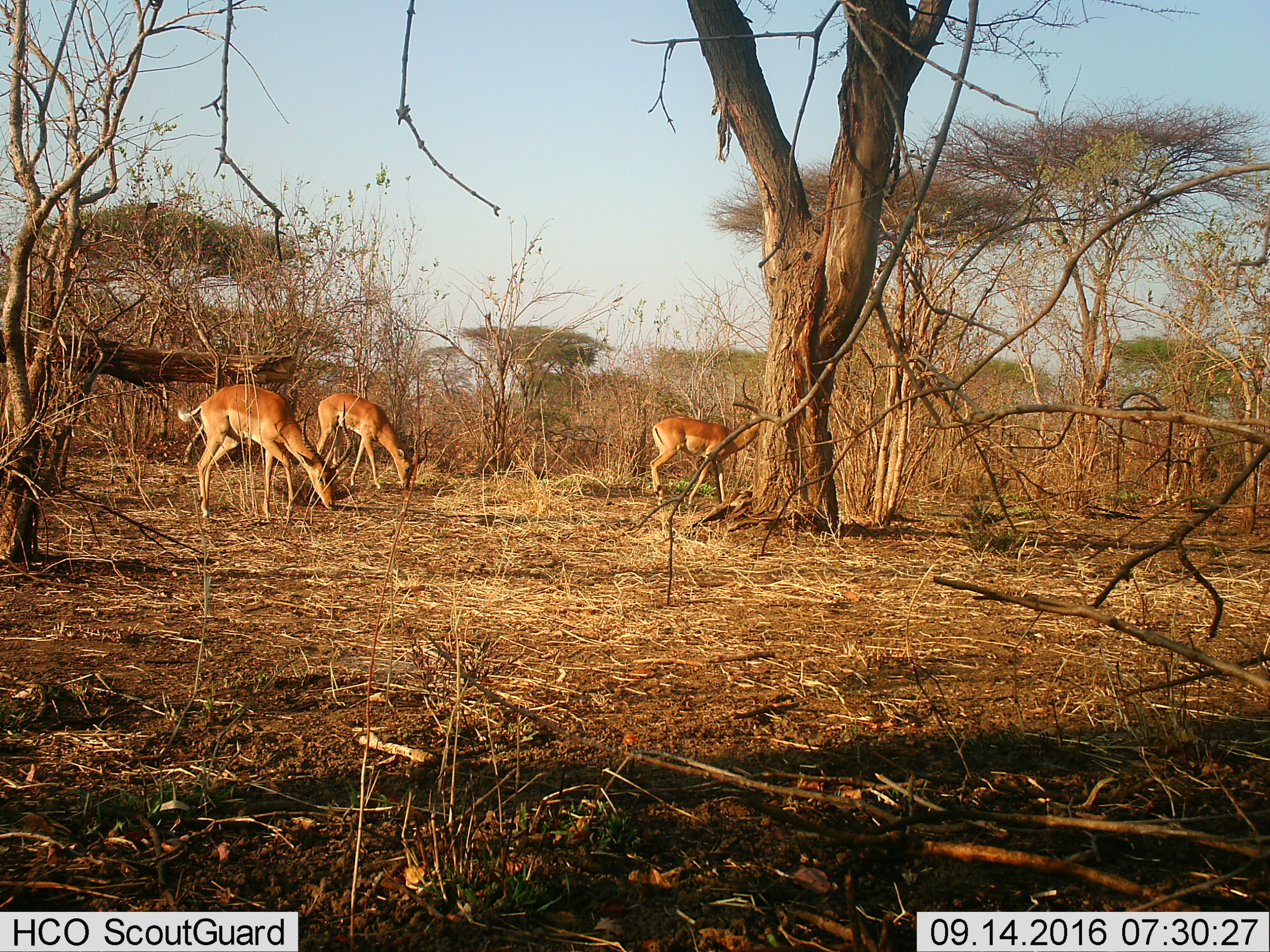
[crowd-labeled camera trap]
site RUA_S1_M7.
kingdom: Animalia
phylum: Chordata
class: Mammalia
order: Artiodactyla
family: Bovidae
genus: Aepyceros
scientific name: Aepyceros melampus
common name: impala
Impala (Aepyceros melampus), count 3. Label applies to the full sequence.